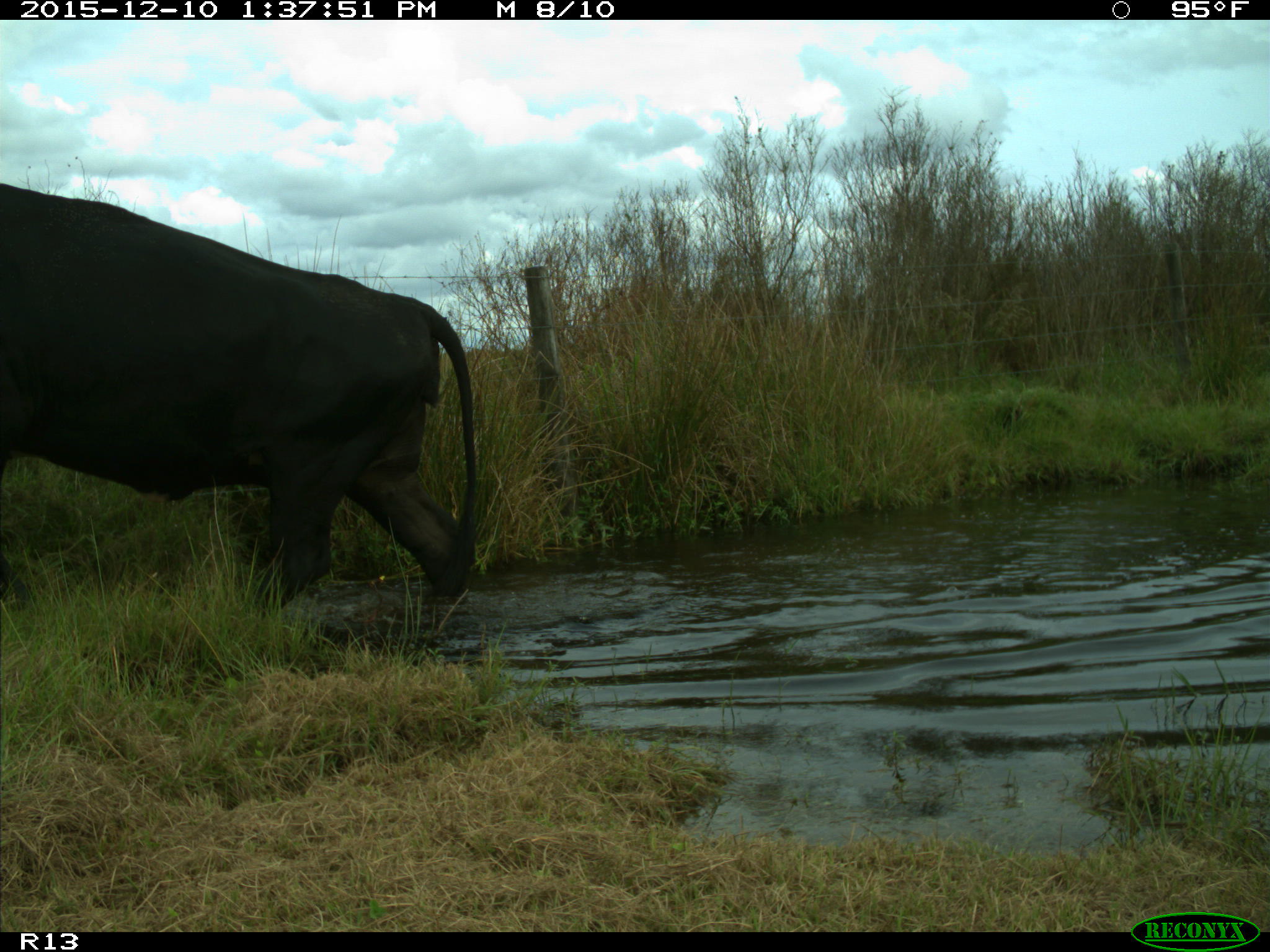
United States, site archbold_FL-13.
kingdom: Animalia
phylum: Chordata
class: Mammalia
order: Artiodactyla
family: Bovidae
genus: Bos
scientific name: Bos taurus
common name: domestic cow